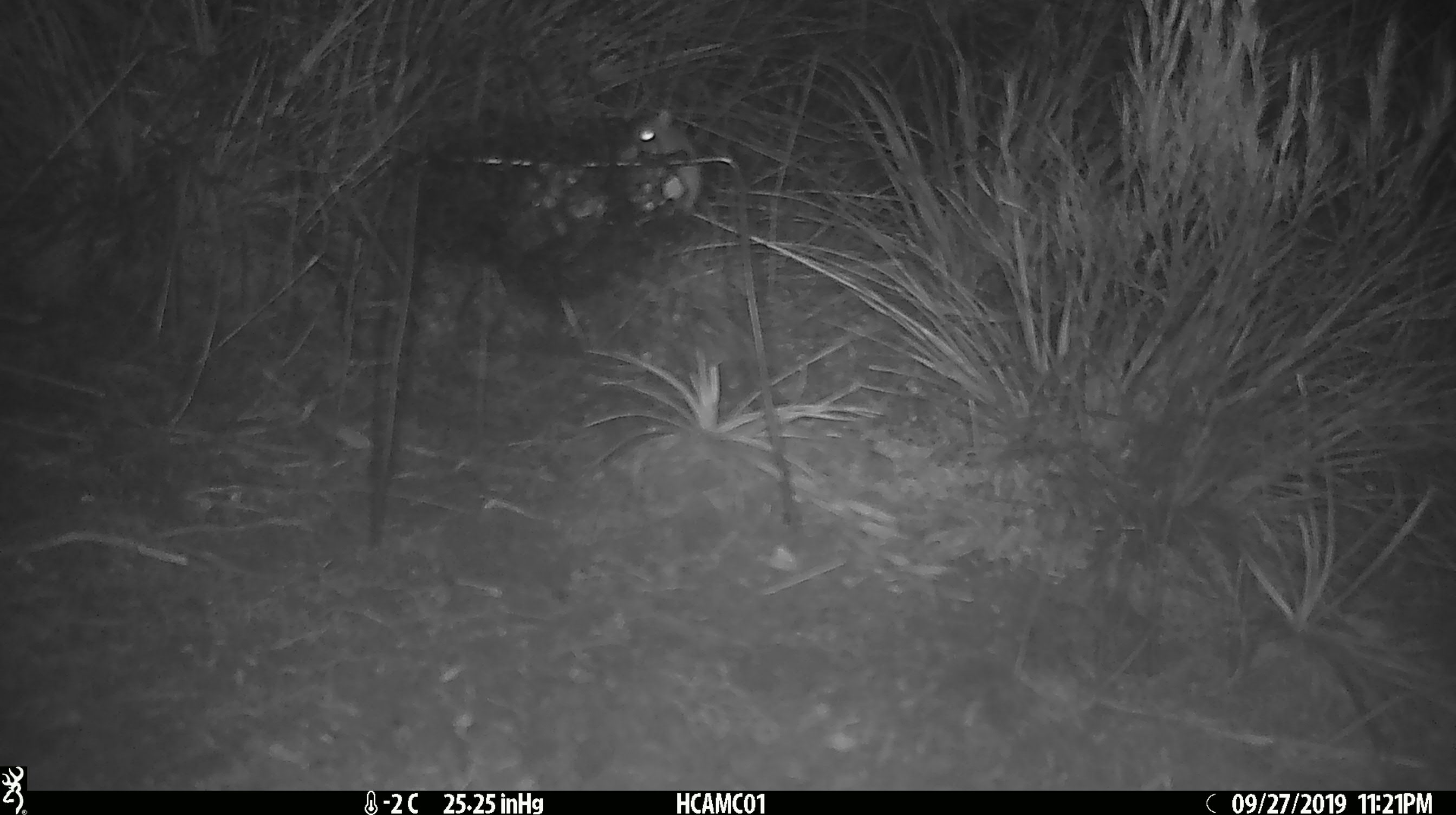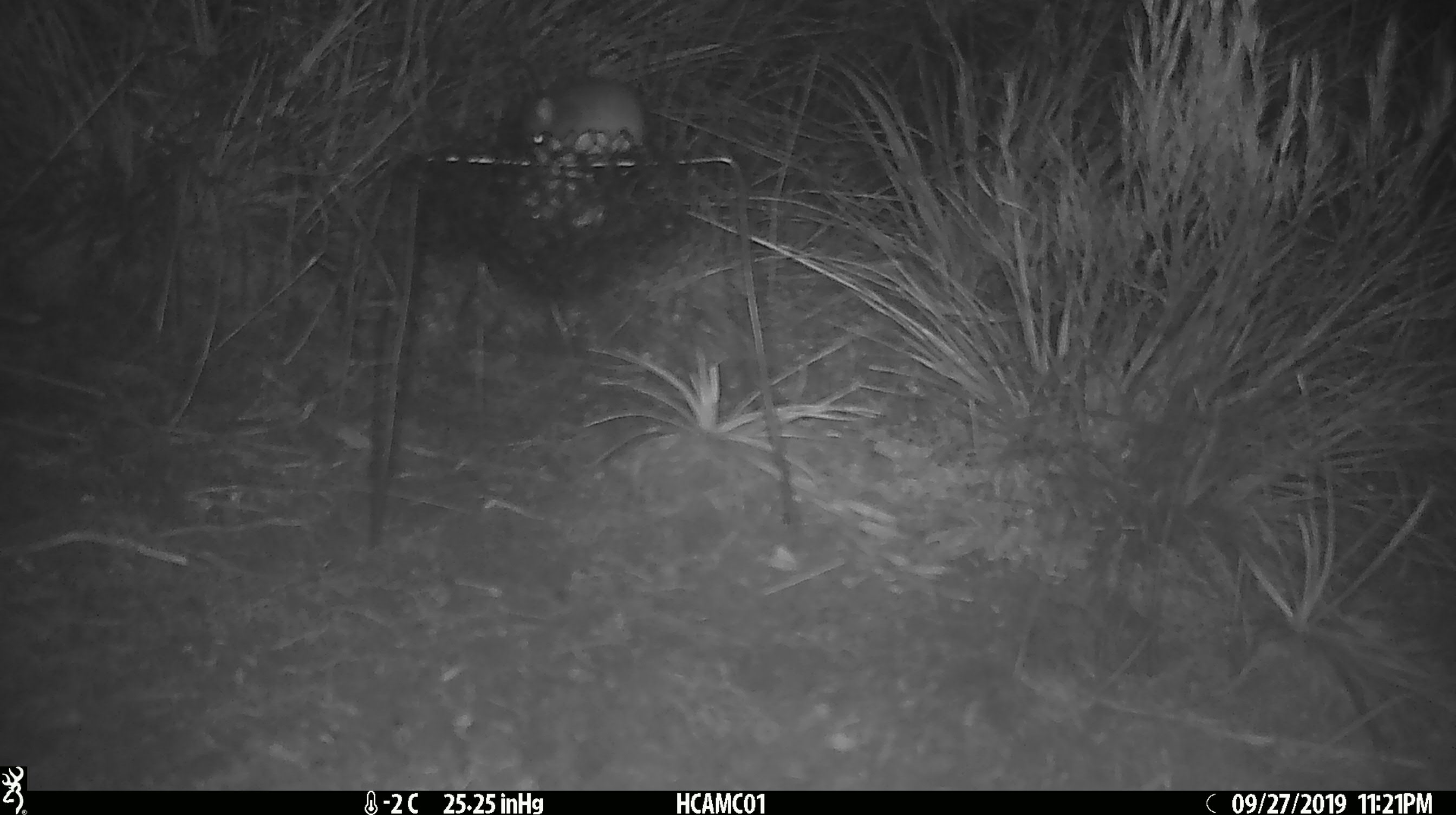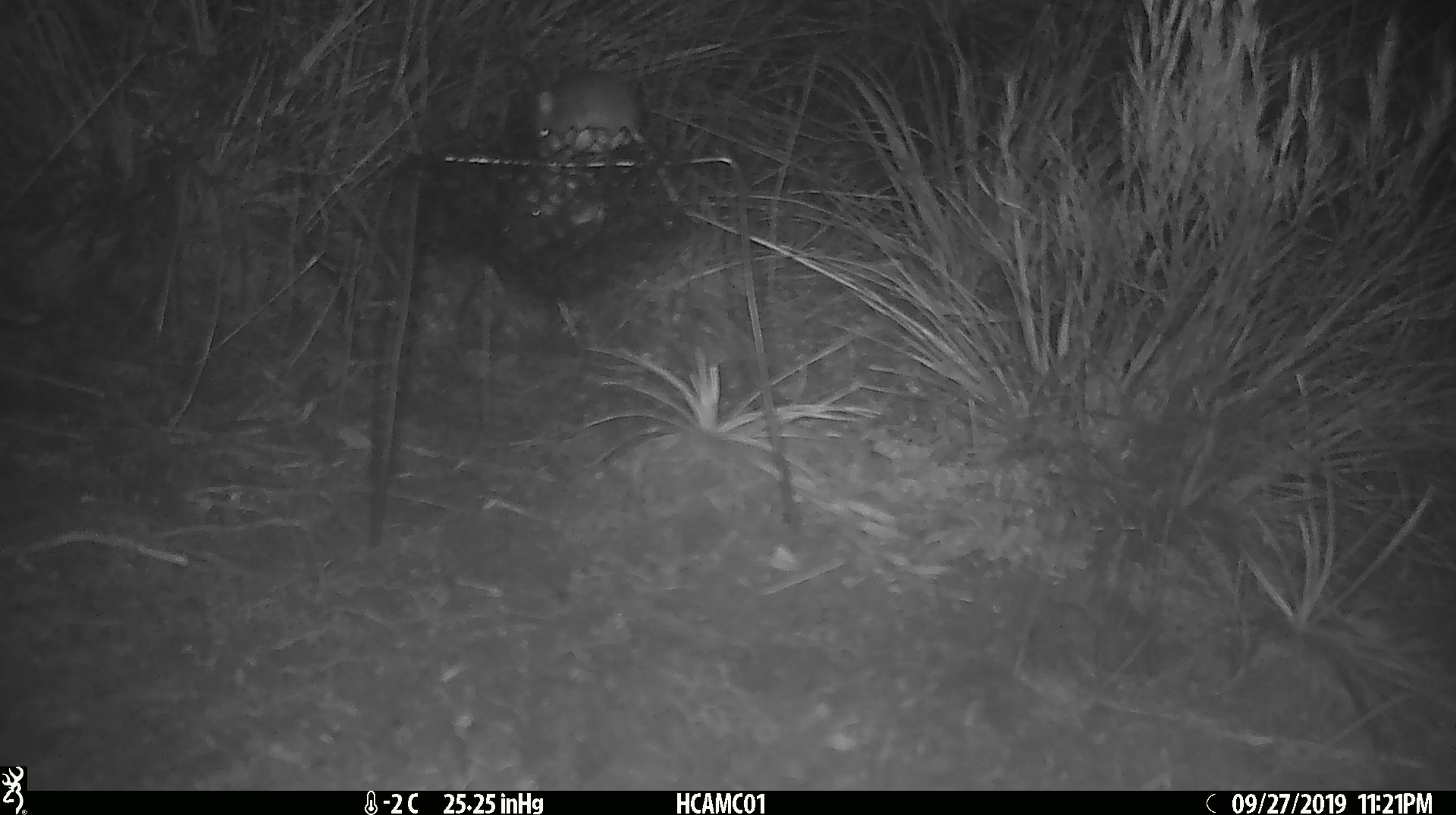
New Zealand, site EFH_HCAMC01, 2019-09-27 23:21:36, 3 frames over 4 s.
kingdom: Animalia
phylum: Chordata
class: Mammalia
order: Rodentia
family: Muridae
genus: Mus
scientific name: Mus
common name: mouse